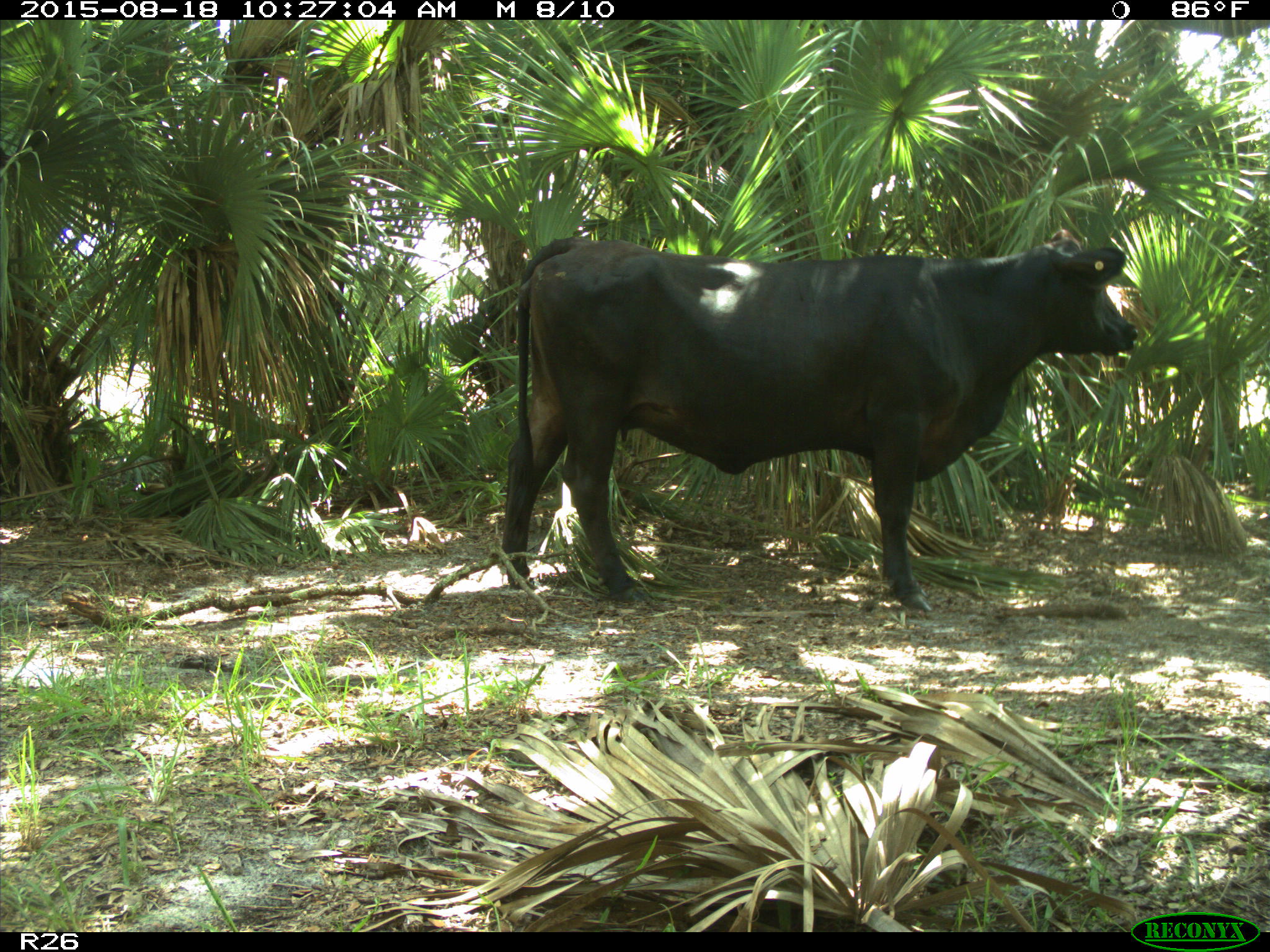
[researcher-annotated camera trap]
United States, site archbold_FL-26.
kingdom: Animalia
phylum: Chordata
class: Mammalia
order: Artiodactyla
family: Bovidae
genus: Bos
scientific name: Bos taurus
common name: domestic cow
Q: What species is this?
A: Bos taurus (domestic cow).